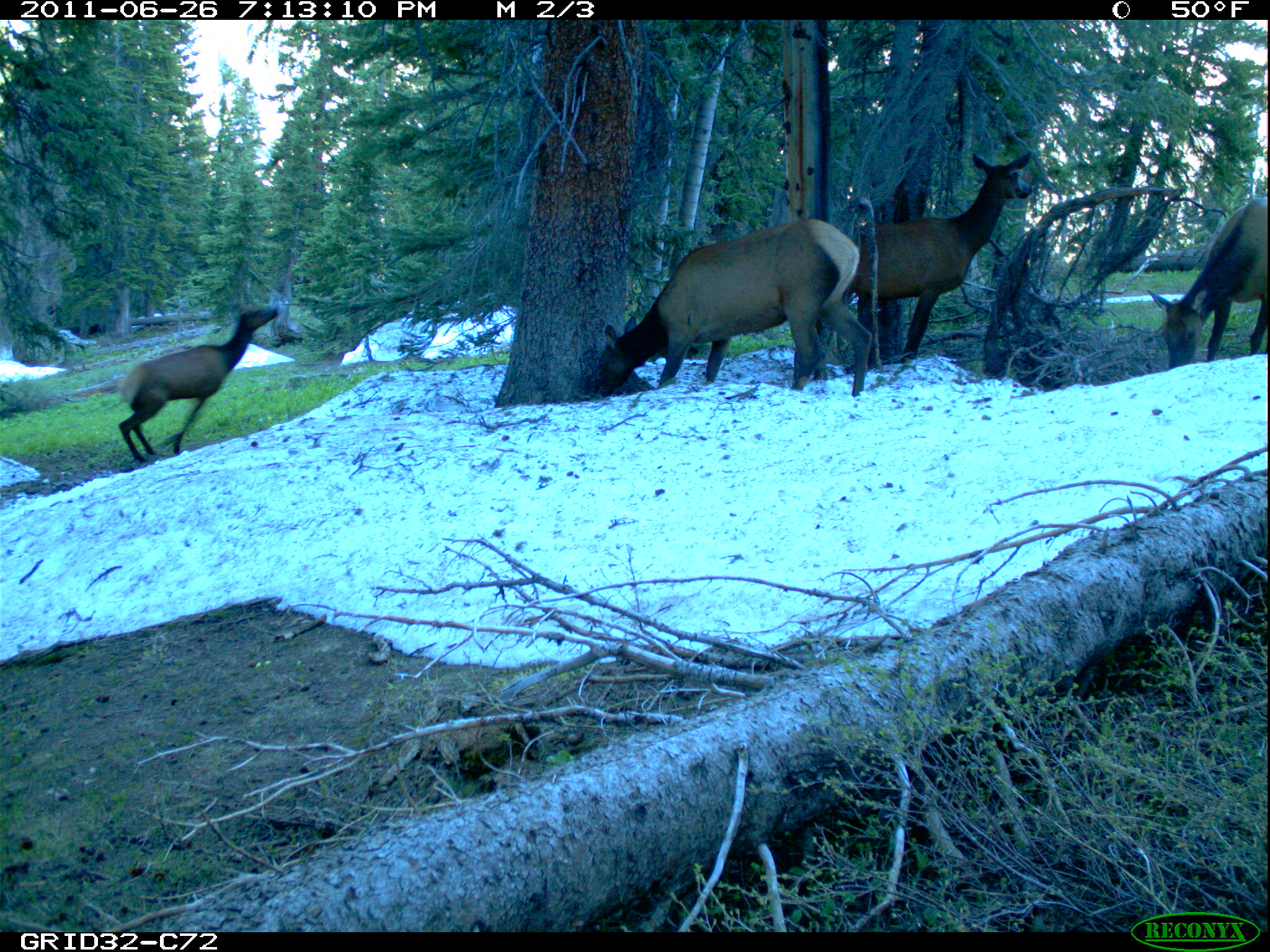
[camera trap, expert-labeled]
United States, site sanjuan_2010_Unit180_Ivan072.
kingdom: Animalia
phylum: Chordata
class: Mammalia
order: Artiodactyla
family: Cervidae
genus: Cervus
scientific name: Cervus elaphus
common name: red deer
Cervus elaphus (red deer).